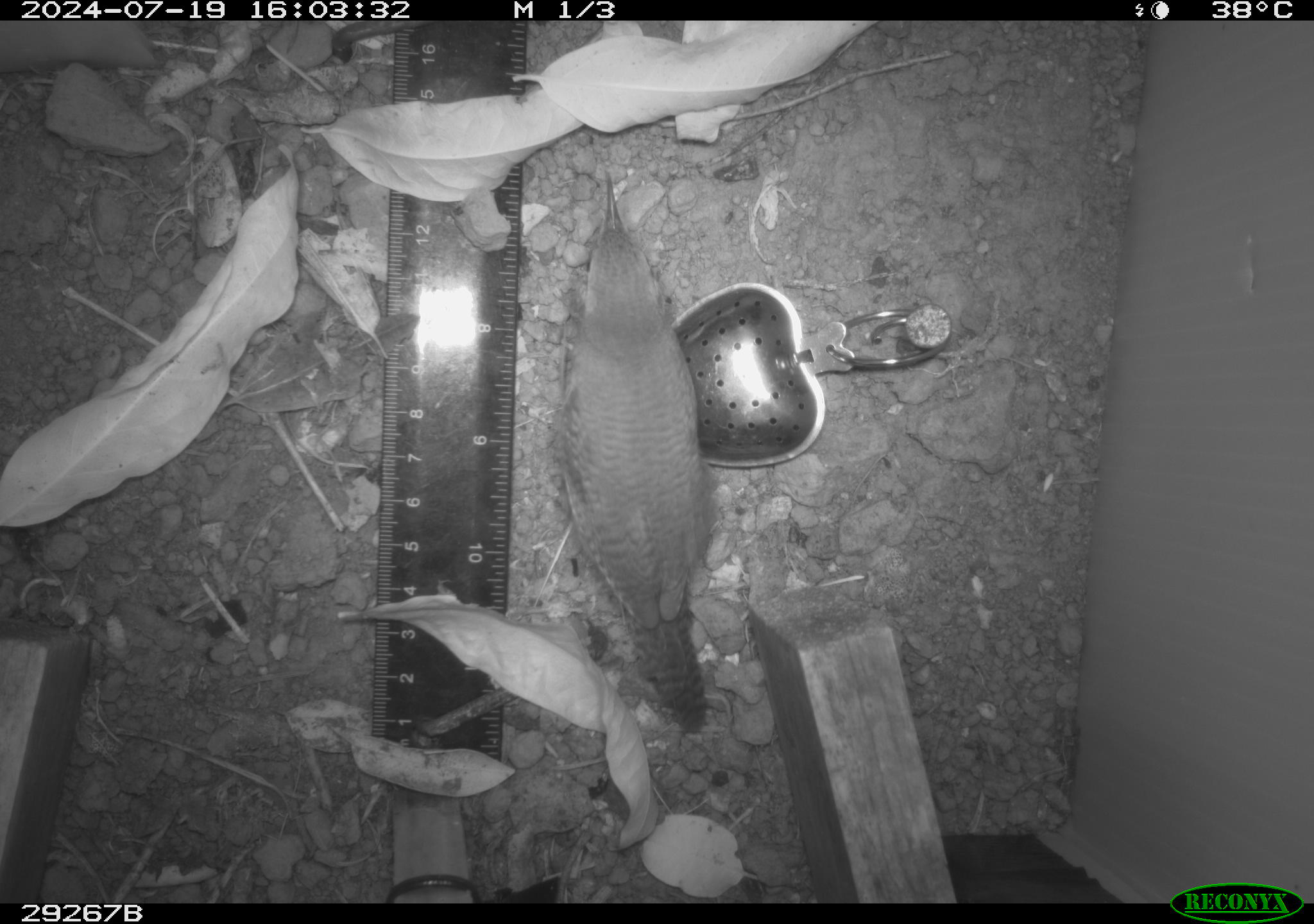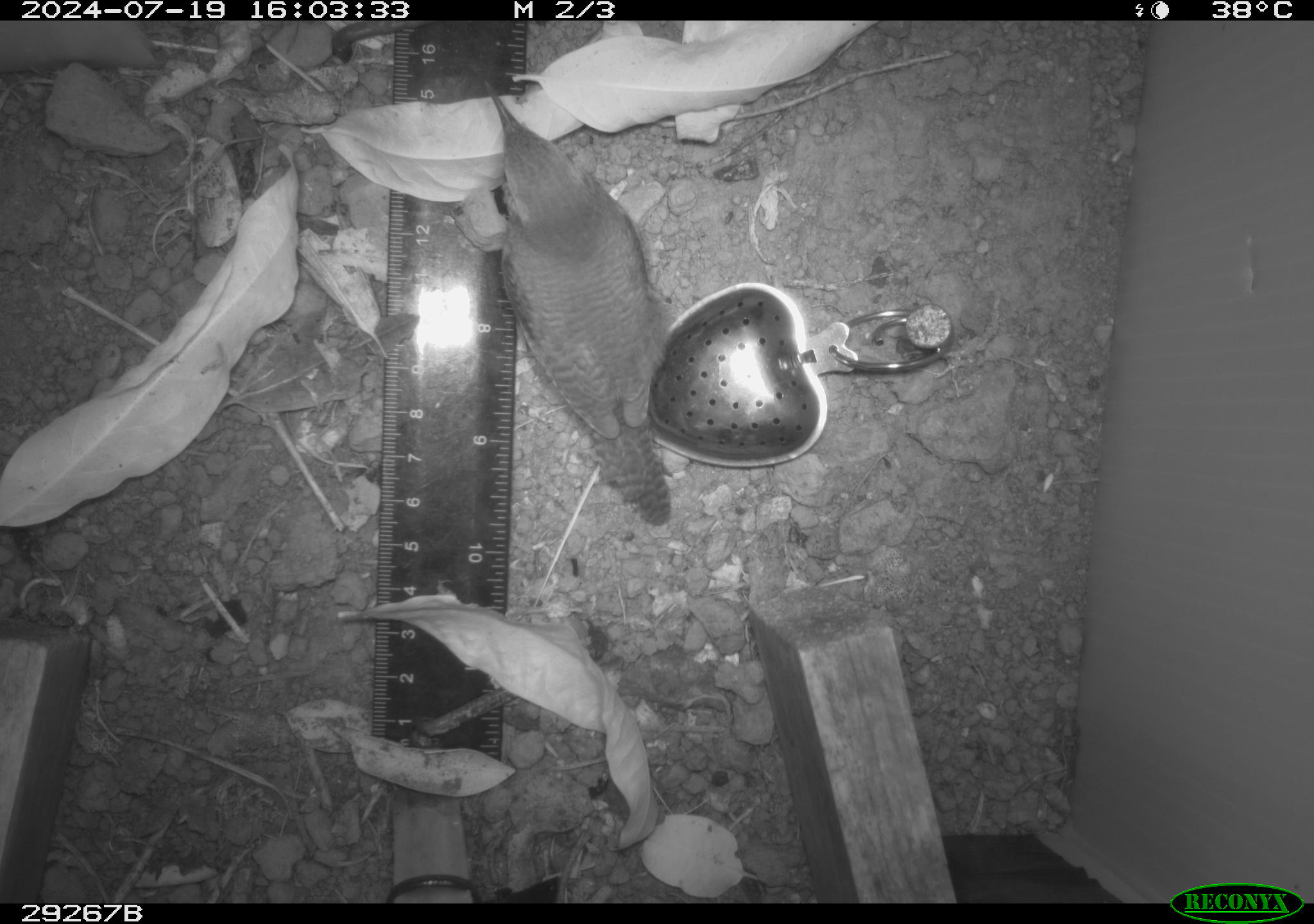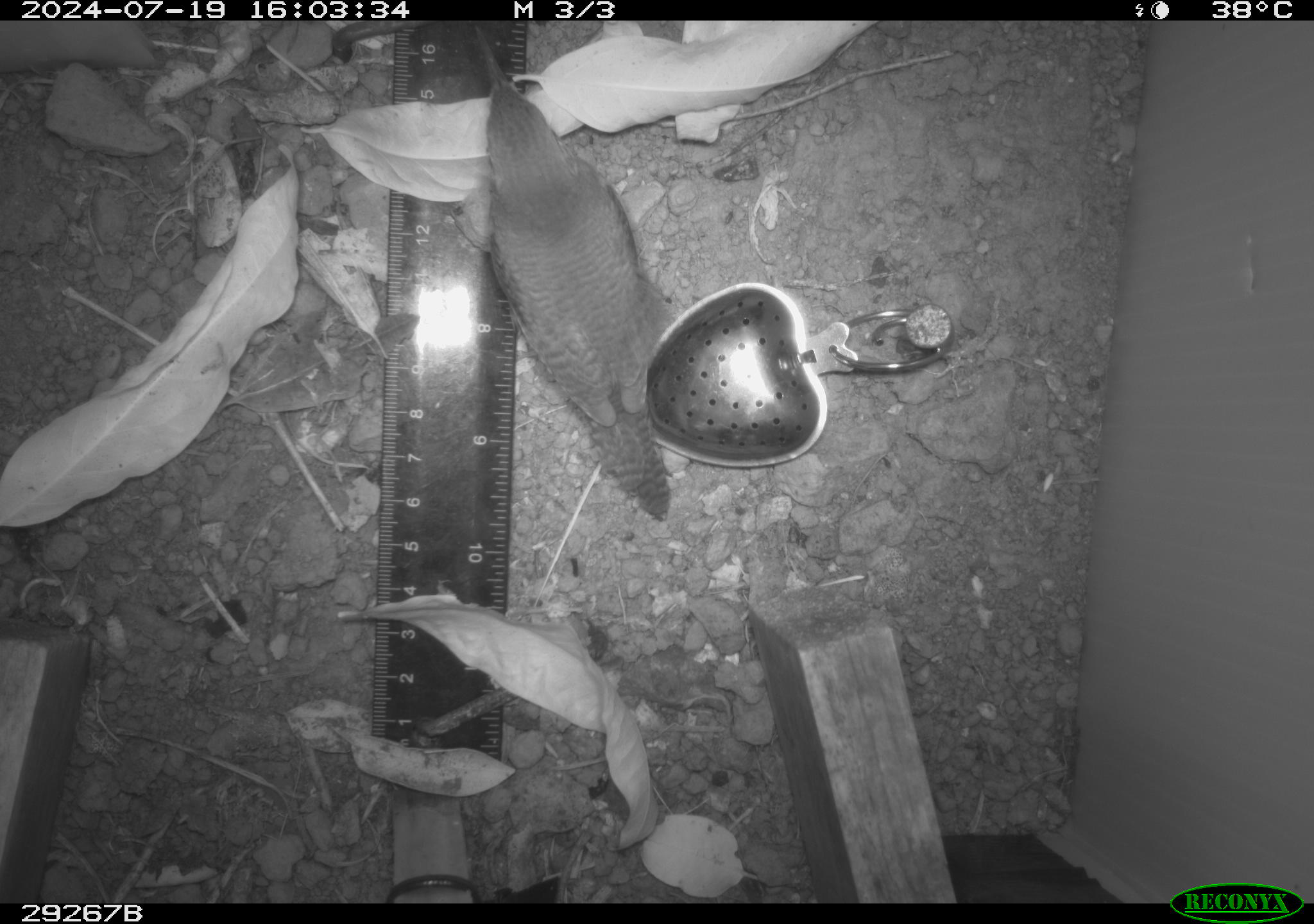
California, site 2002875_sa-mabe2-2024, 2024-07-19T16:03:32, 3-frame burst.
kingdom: Animalia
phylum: Chordata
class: Aves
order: Passeriformes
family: Troglodytidae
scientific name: Troglodytidae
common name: wren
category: troglodytidae family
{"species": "troglodytidae family (wren) (Troglodytidae)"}